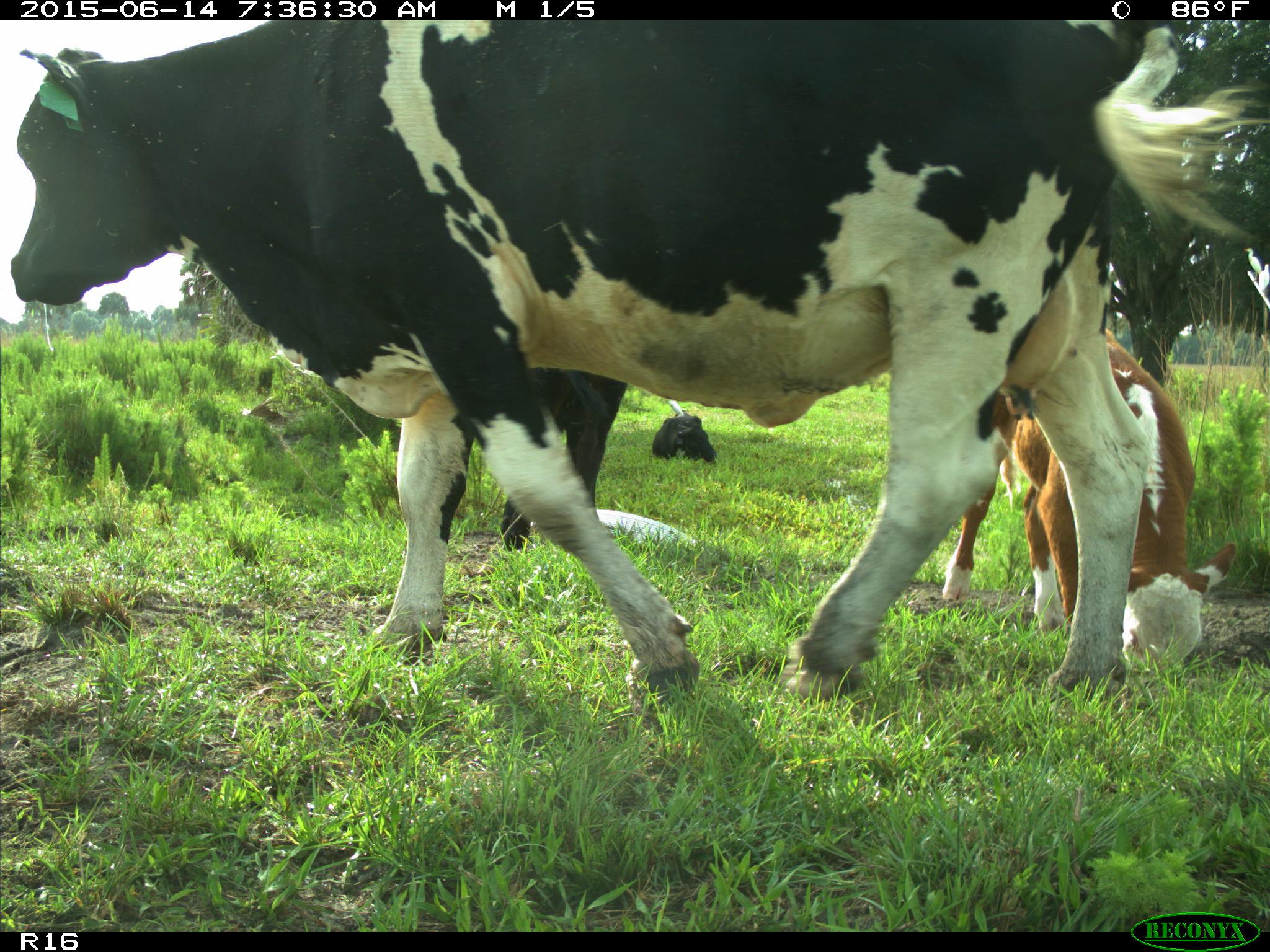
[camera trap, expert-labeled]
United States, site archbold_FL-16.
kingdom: Animalia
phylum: Chordata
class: Mammalia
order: Artiodactyla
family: Bovidae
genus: Bos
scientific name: Bos taurus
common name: domestic cow